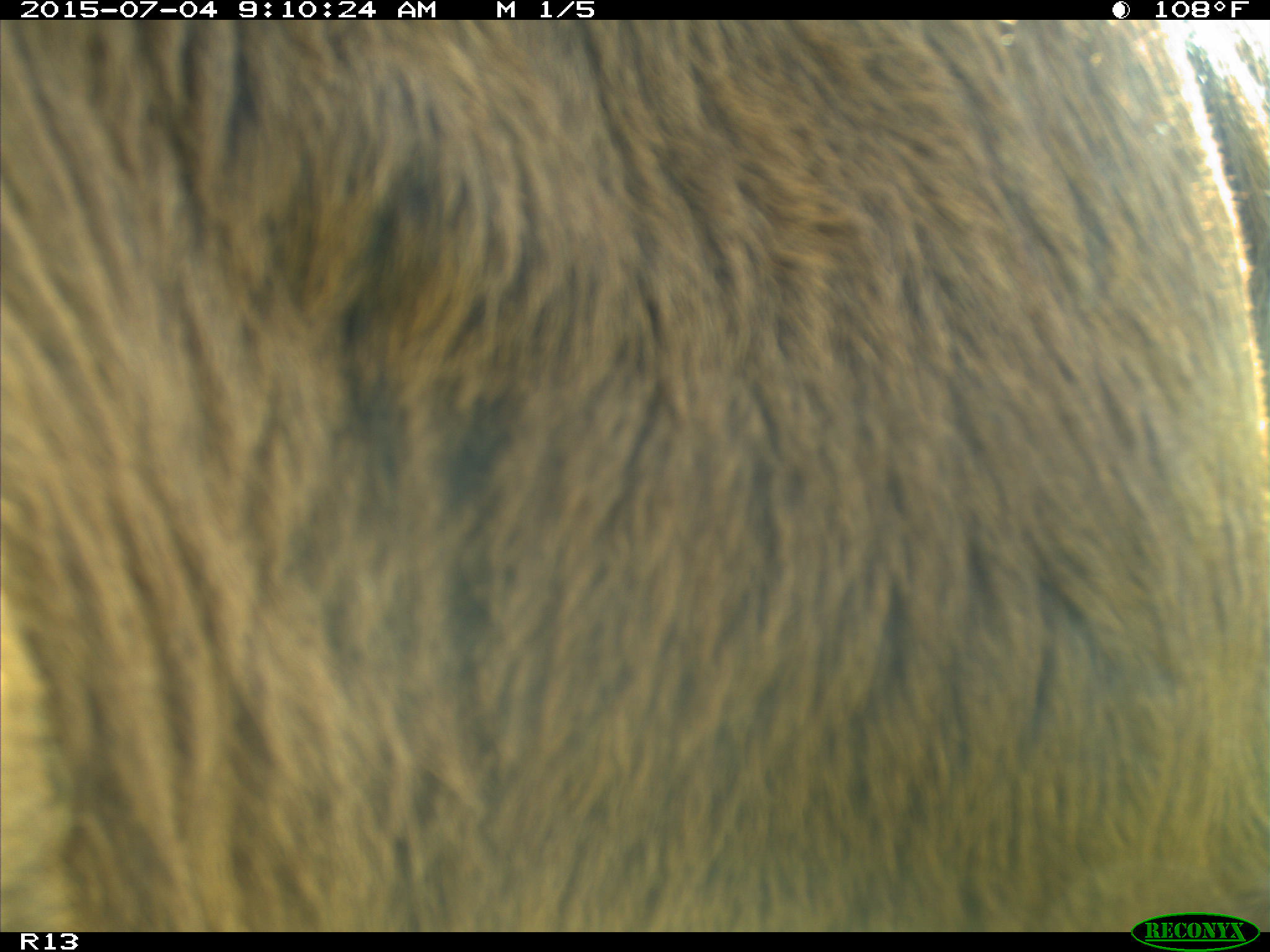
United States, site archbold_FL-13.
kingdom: Animalia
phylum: Chordata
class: Mammalia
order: Artiodactyla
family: Bovidae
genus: Bos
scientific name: Bos taurus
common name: domestic cow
Bos taurus (domestic cow).